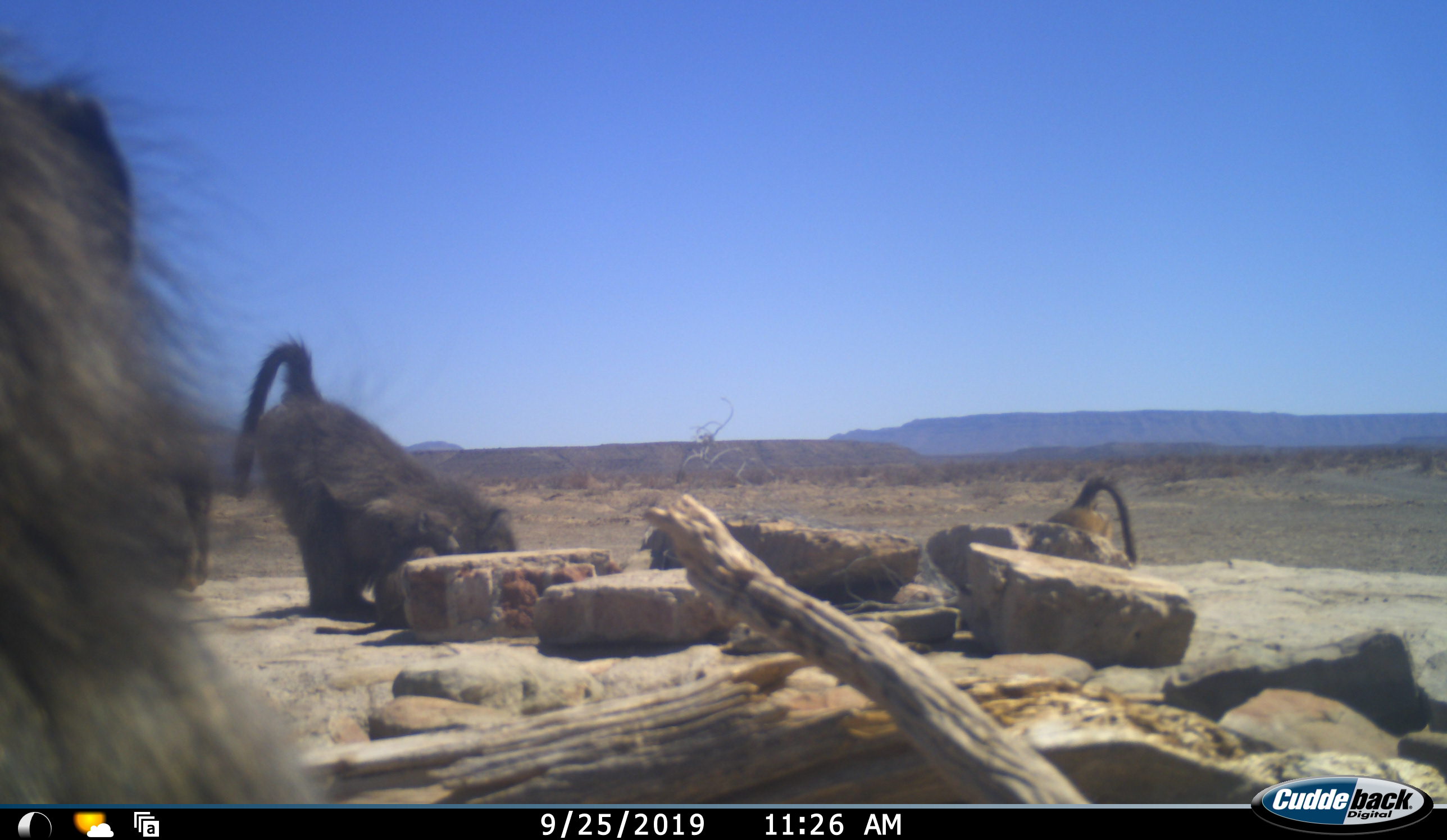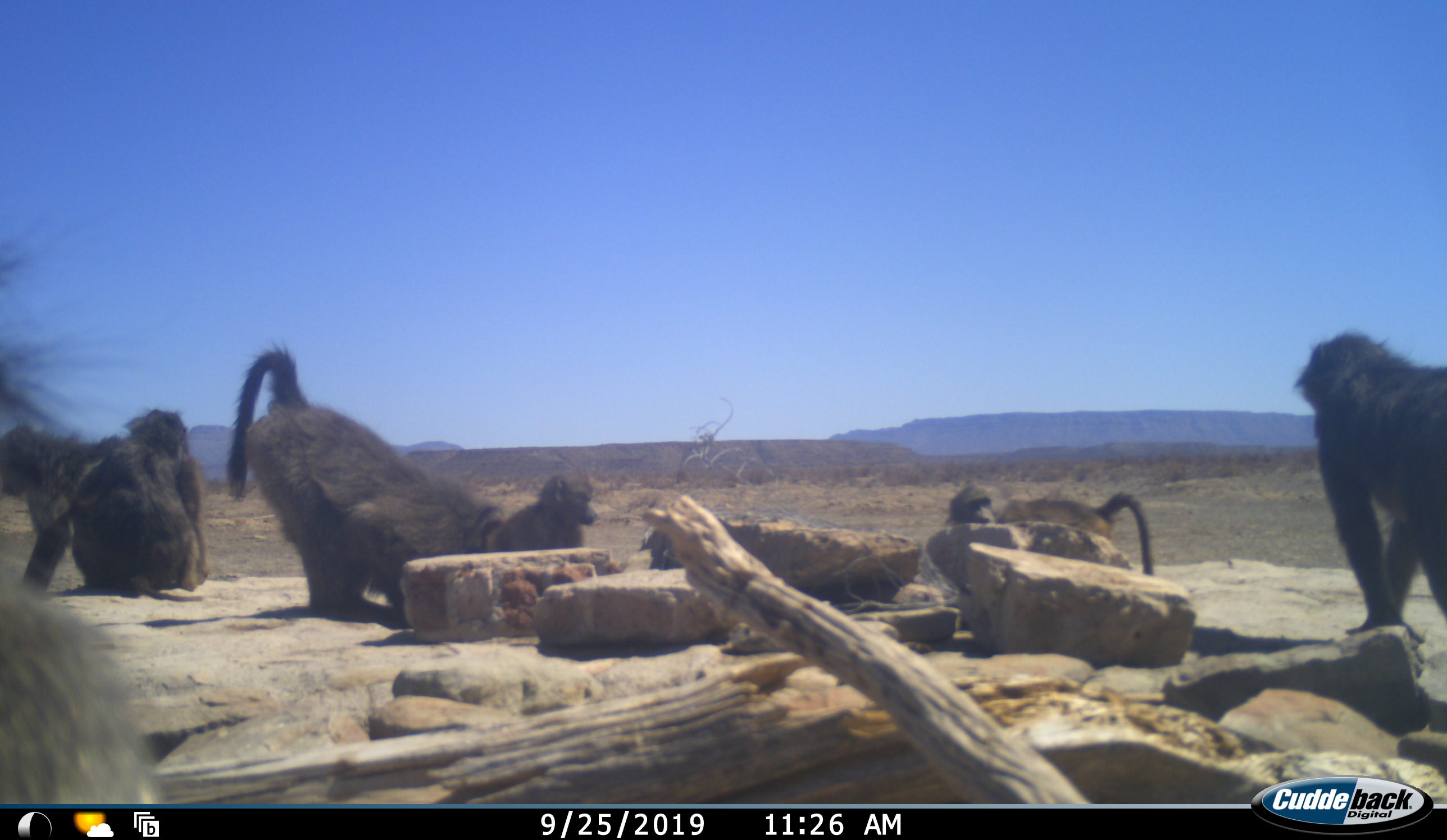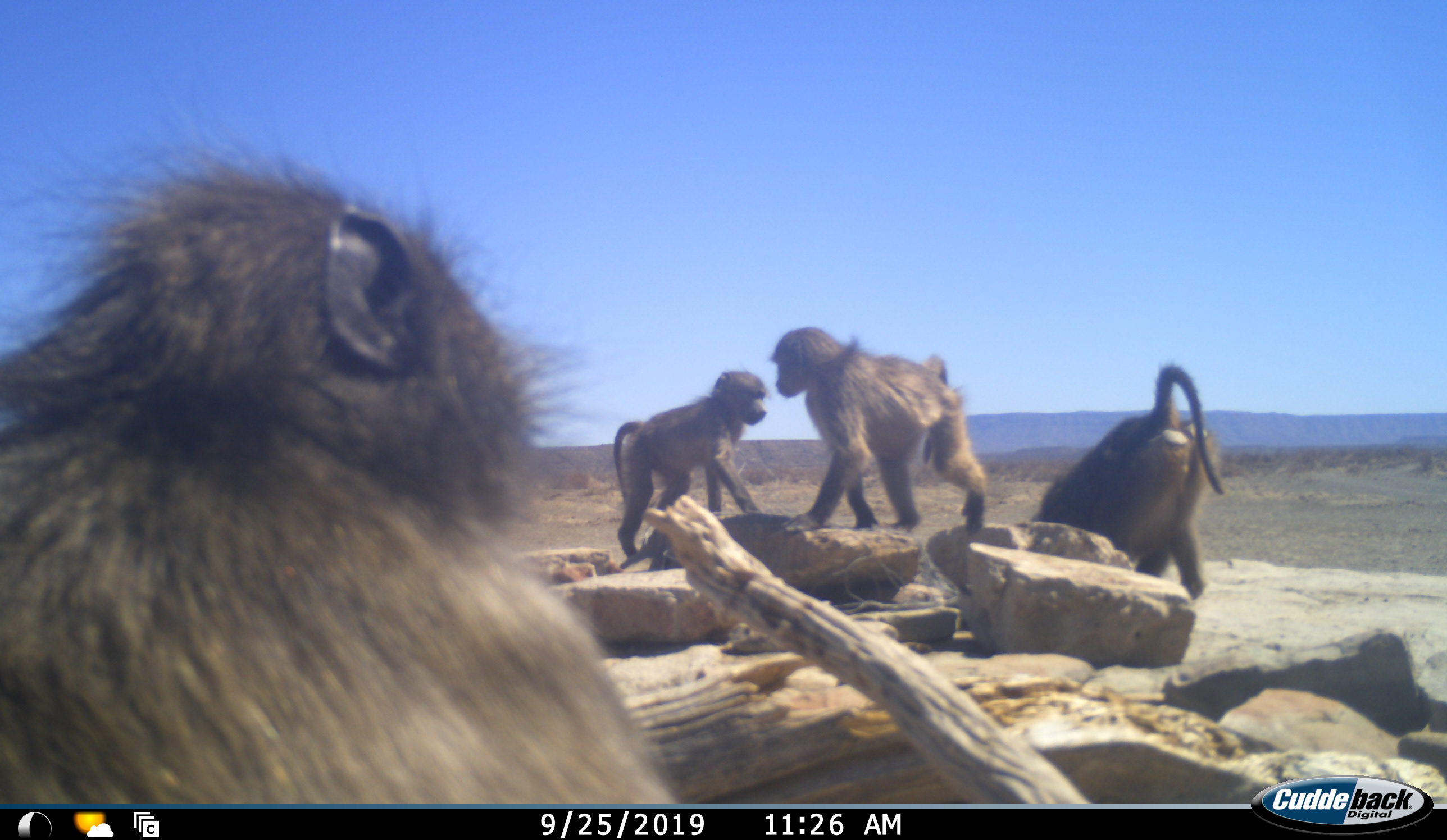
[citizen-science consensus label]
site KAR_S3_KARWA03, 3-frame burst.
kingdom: Animalia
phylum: Chordata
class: Mammalia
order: Primates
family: Cercopithecidae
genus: Papio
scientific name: Papio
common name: baboon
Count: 7.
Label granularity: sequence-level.